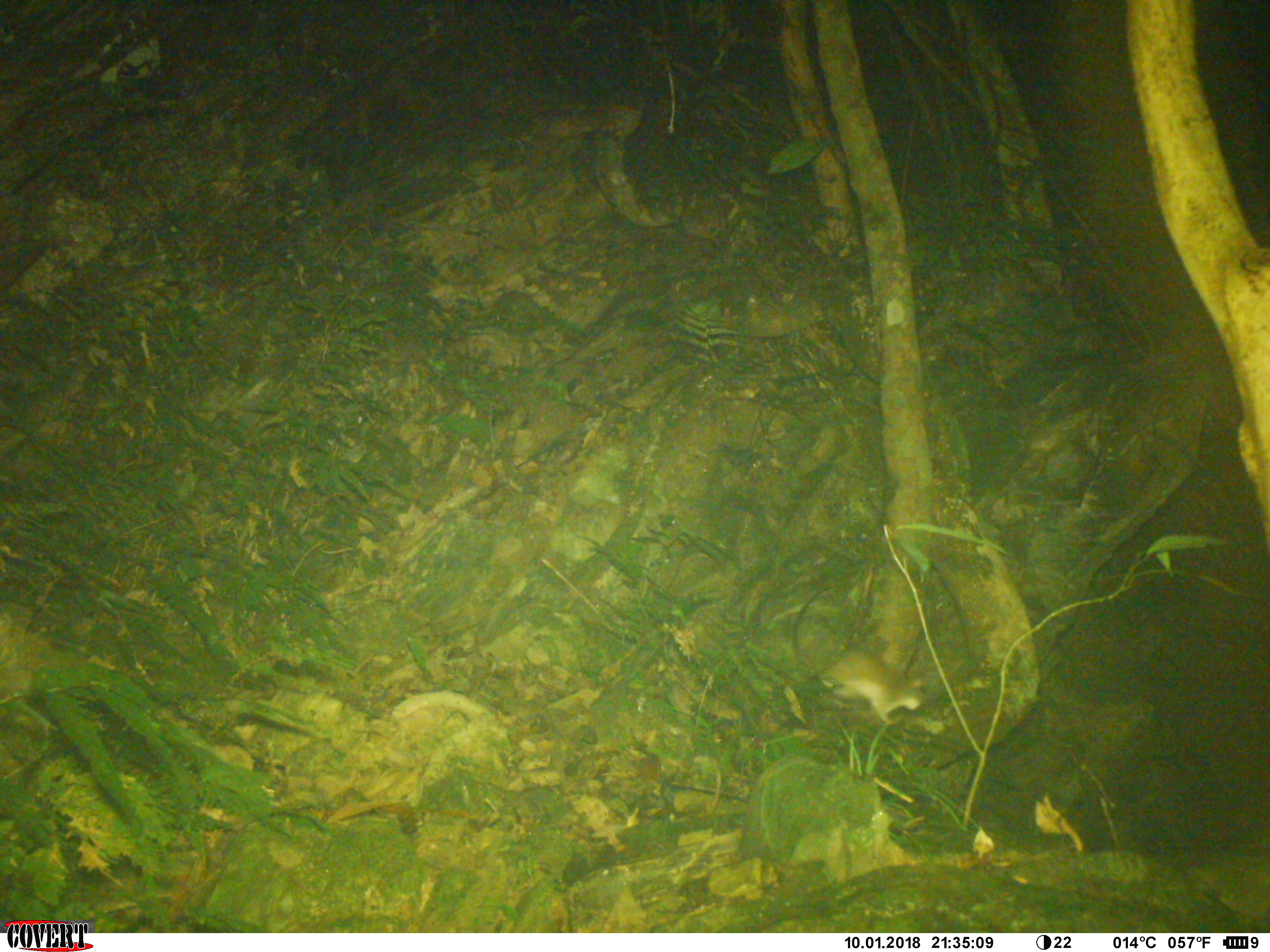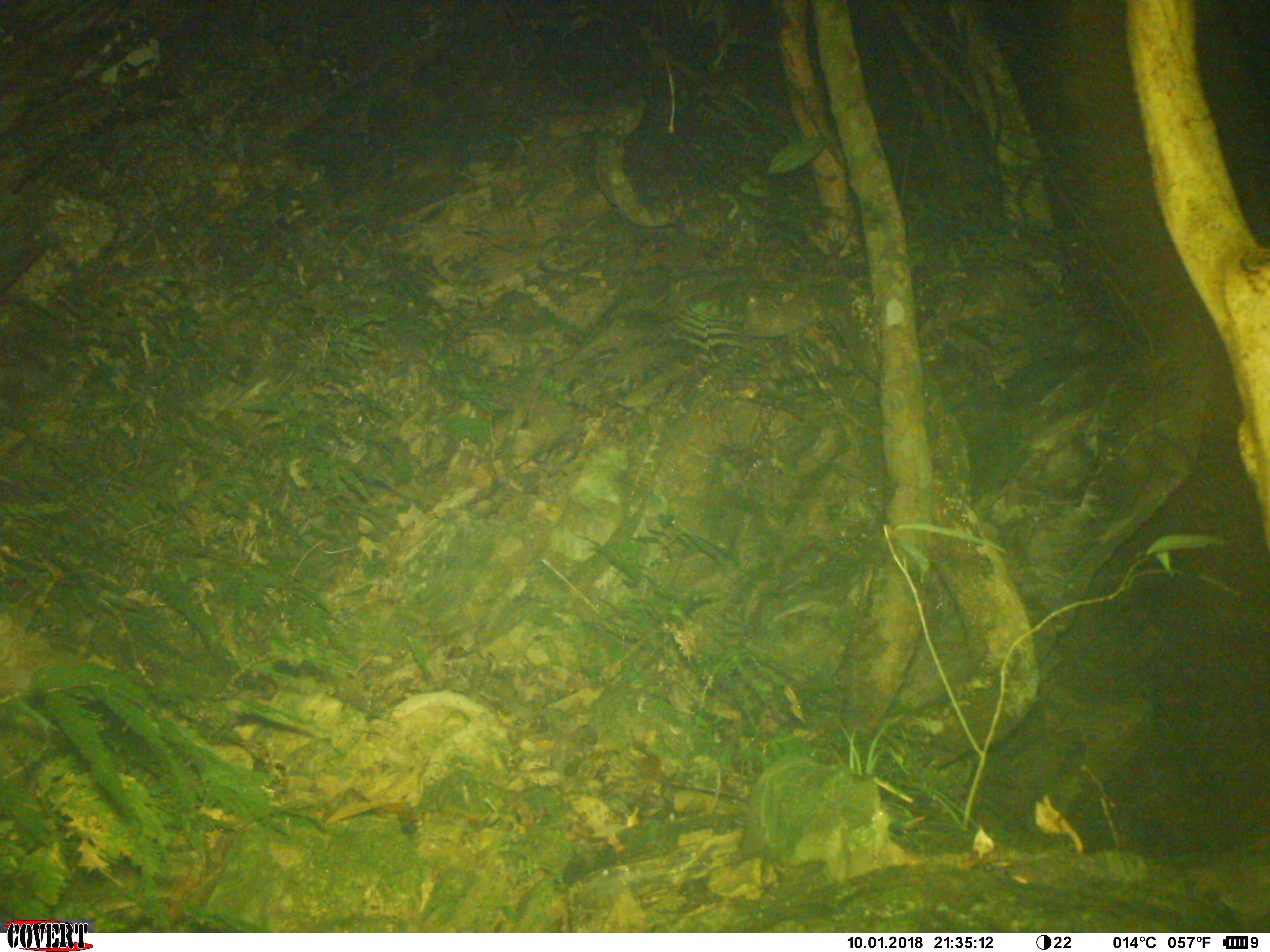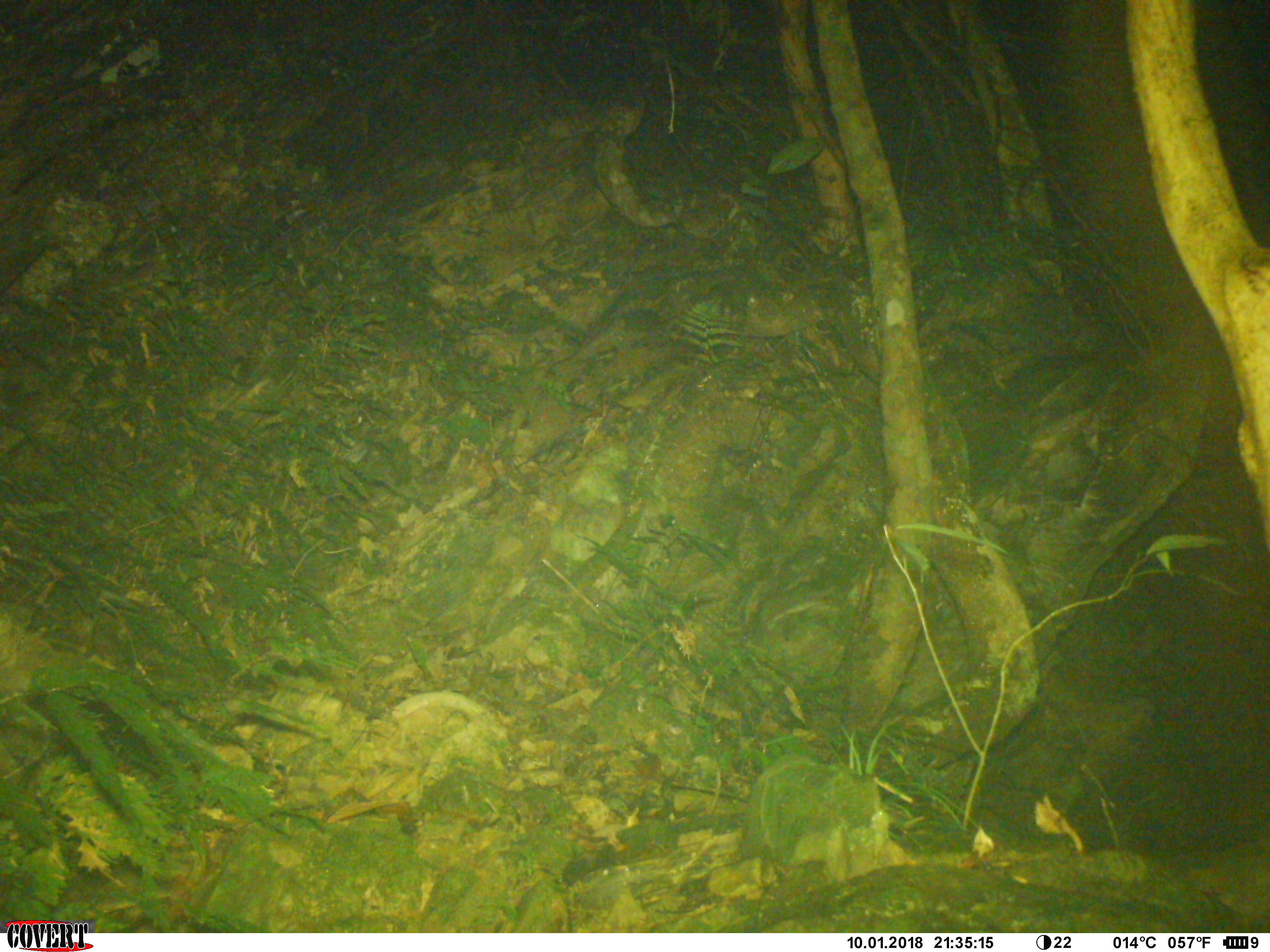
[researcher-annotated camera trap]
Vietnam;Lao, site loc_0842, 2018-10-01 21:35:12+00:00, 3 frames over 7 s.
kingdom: Animalia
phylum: Chordata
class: Mammalia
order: Rodentia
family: Muridae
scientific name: Muridae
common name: old-world mice and rats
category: unidentified murid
Unidentified murid (old-world mice and rats) (Muridae). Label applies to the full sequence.